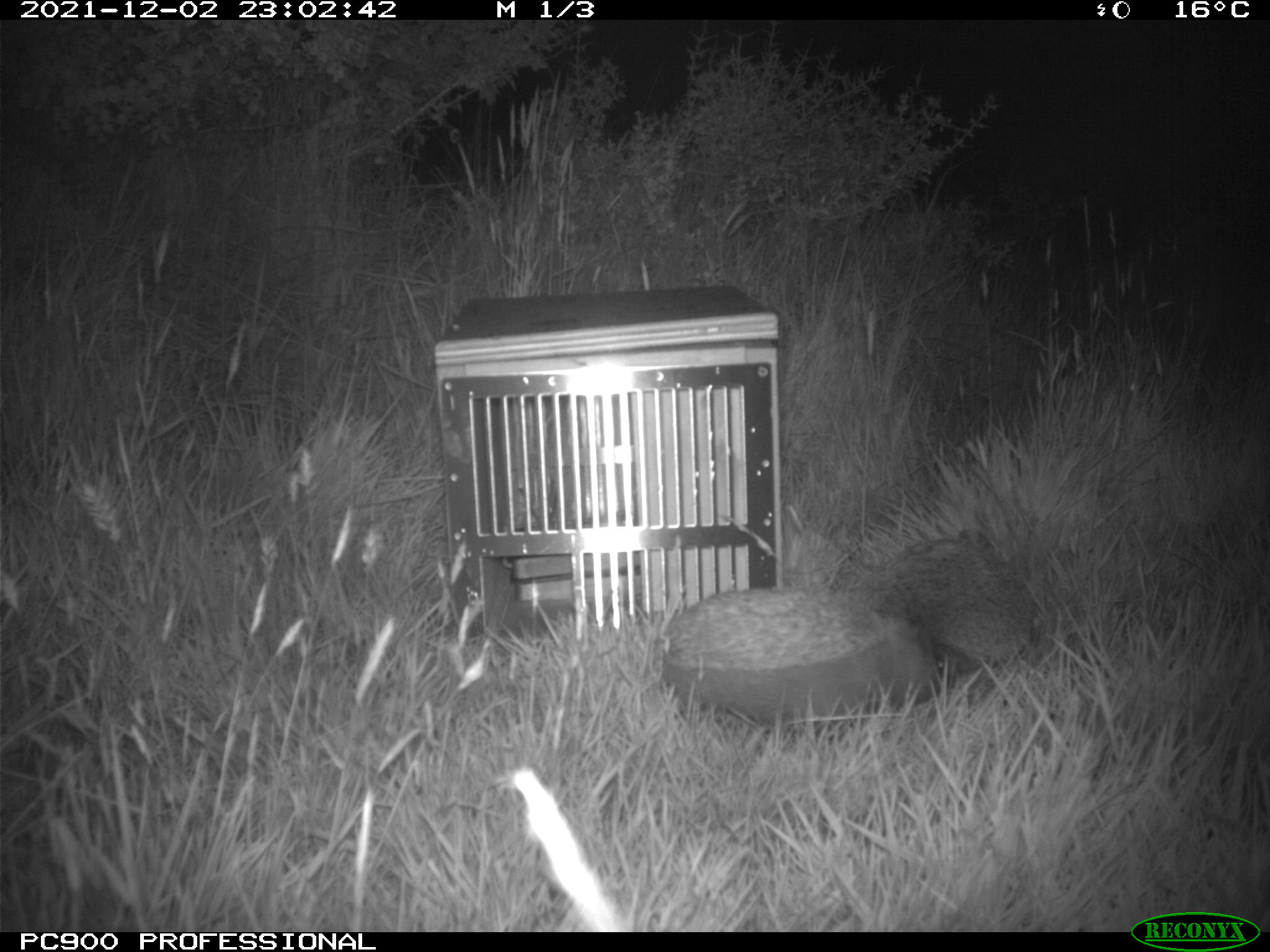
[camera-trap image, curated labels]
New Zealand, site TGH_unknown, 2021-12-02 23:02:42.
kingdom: Animalia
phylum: Chordata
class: Mammalia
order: Eulipotyphla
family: Erinaceidae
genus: Erinaceus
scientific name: Erinaceus europaeus europaeus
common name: european hedgehog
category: hedgehog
Hedgehog (european hedgehog) (Erinaceus europaeus europaeus).